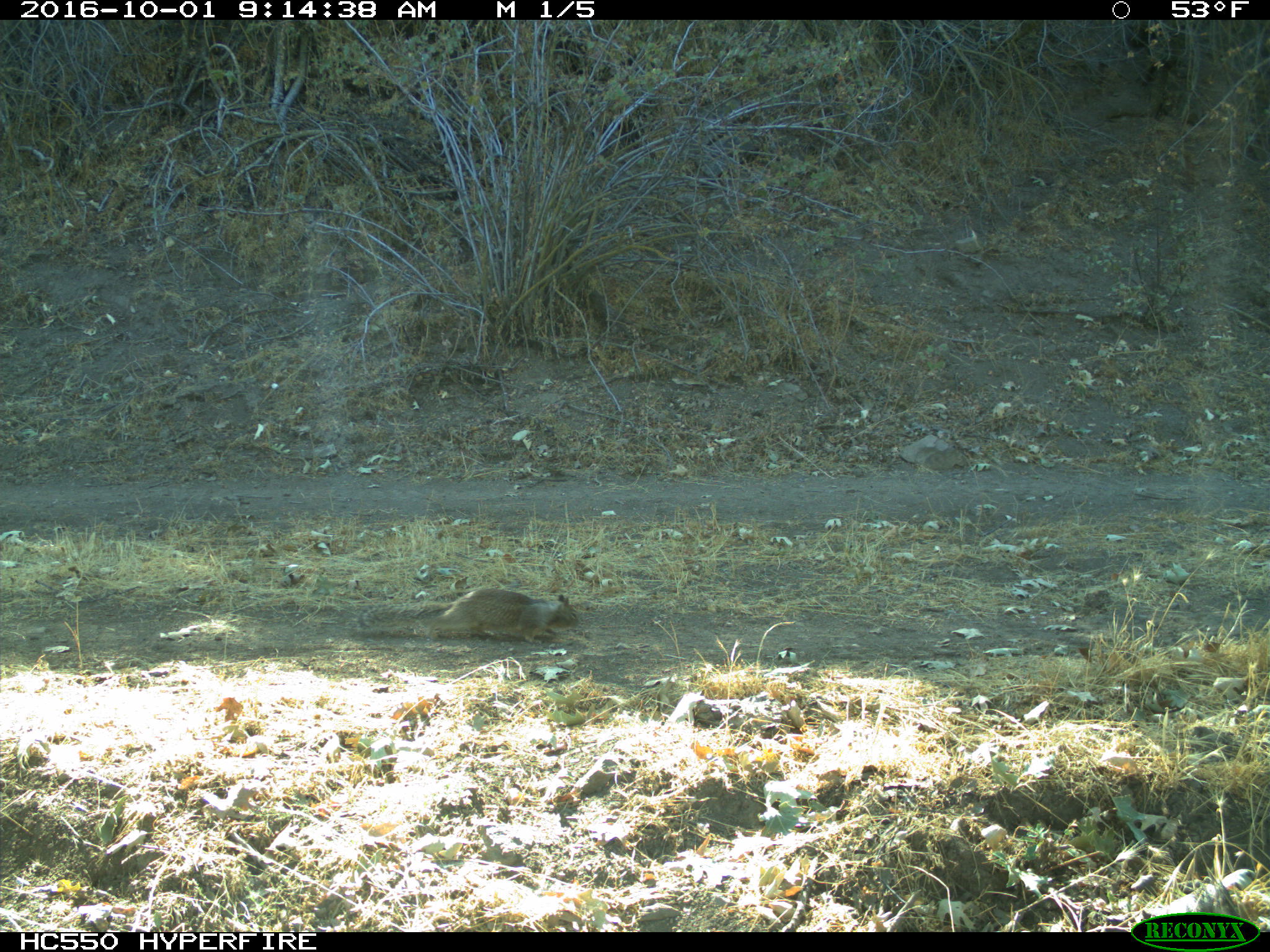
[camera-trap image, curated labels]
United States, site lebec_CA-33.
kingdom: Animalia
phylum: Chordata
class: Mammalia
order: Rodentia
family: Sciuridae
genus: Otospermophilus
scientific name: Otospermophilus beecheyi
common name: california ground squirrel